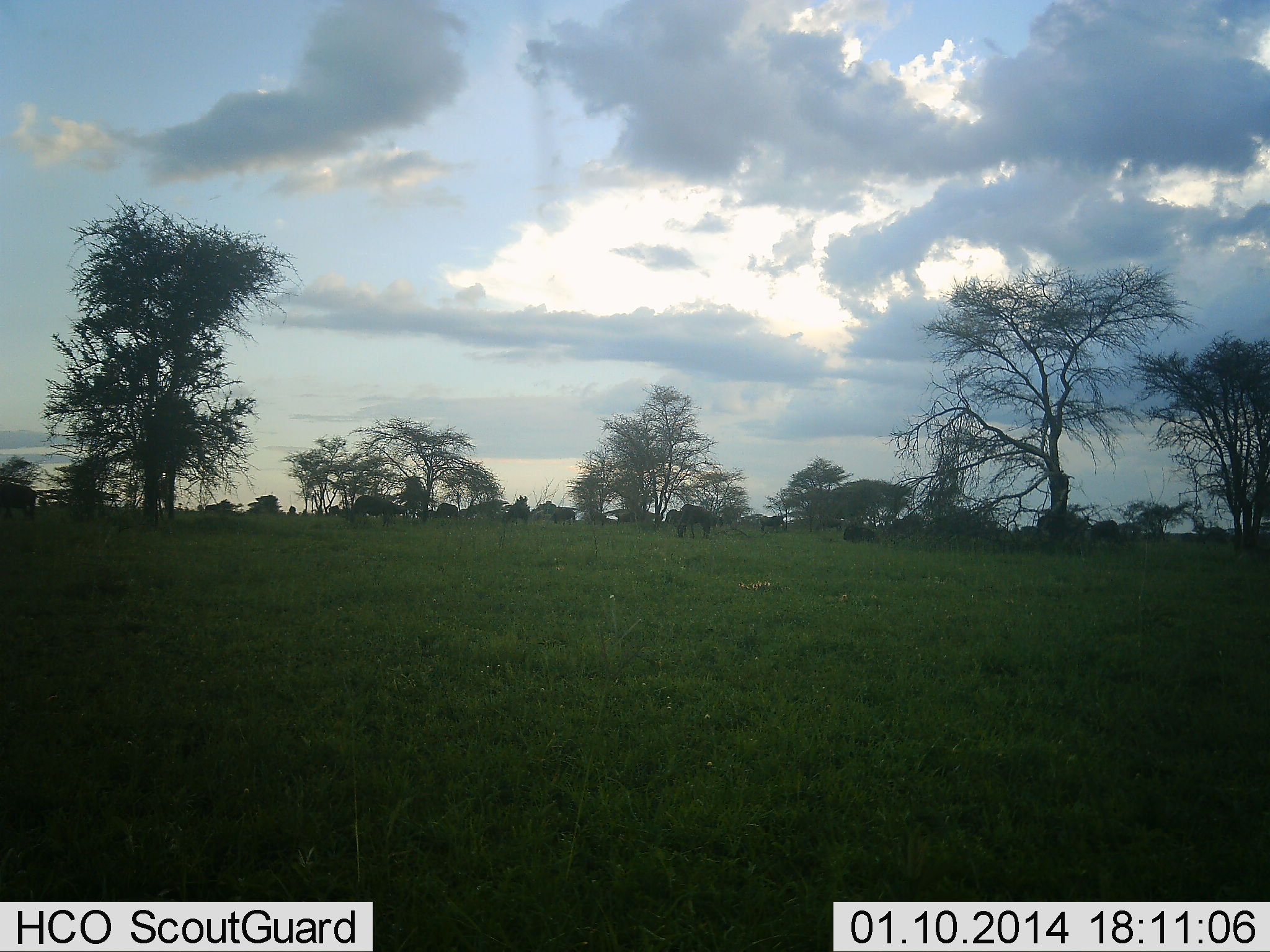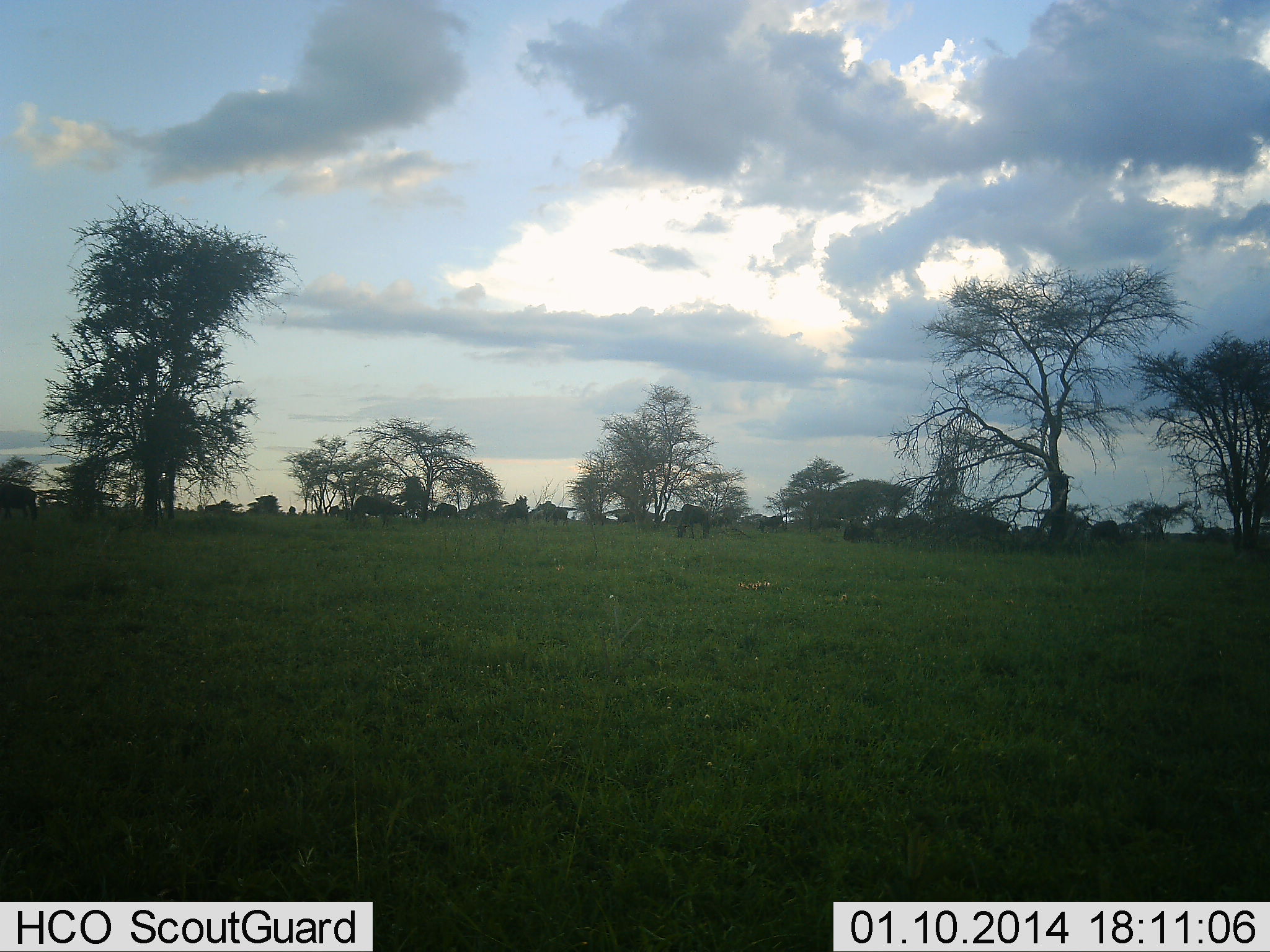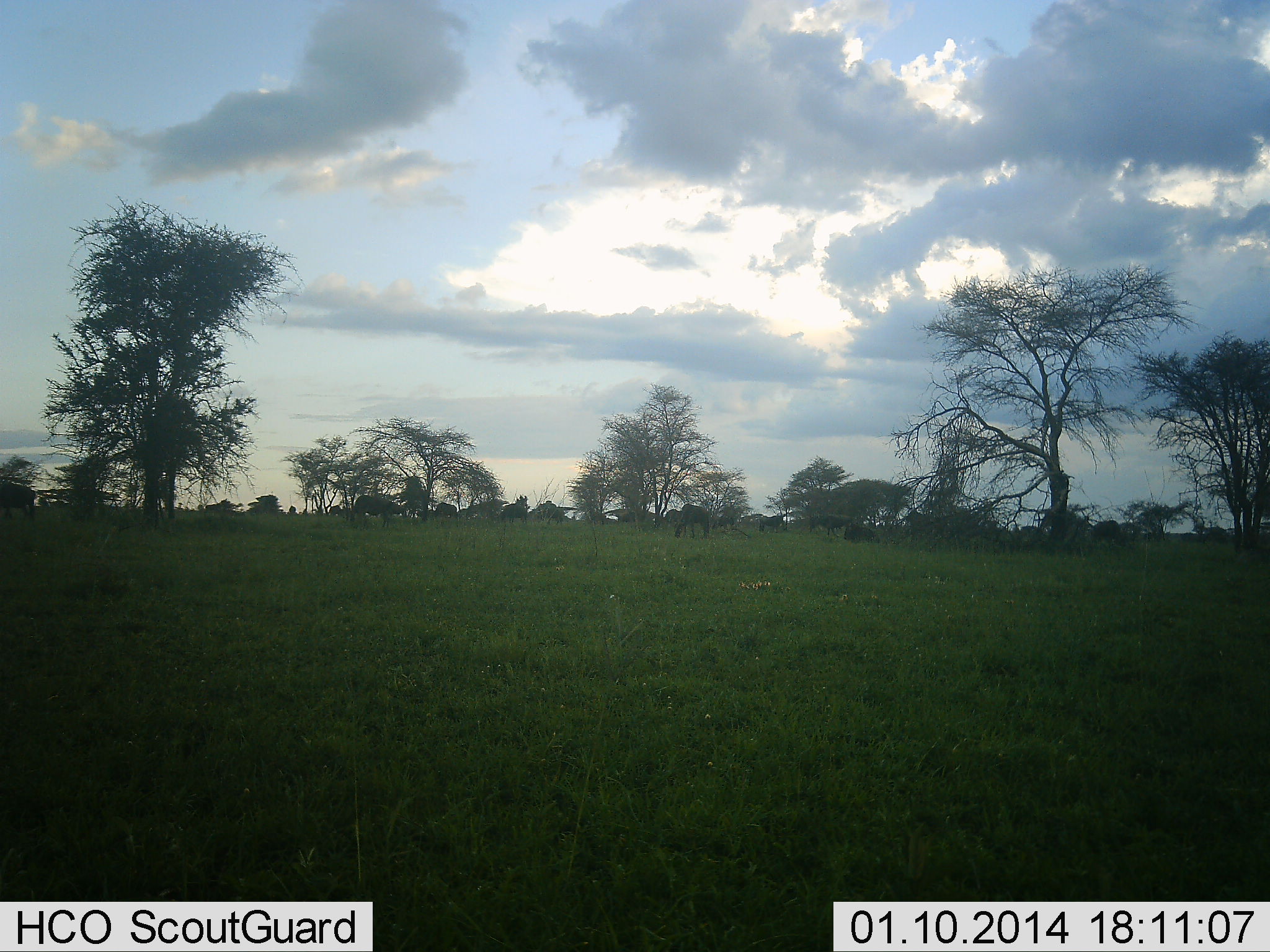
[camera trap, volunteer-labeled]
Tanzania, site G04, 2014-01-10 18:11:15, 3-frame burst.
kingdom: Animalia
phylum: Chordata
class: Mammalia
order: Artiodactyla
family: Bovidae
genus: Connochaetes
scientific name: Connochaetes taurinus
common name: blue wildebeest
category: wildebeest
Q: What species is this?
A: Wildebeest (blue wildebeest) (Connochaetes taurinus).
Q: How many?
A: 11-50.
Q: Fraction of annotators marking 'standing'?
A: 60%.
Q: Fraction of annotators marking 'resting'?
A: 20%.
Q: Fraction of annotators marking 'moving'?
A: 60%.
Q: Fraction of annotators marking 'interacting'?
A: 0%.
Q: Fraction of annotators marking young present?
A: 0%.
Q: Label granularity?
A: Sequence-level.